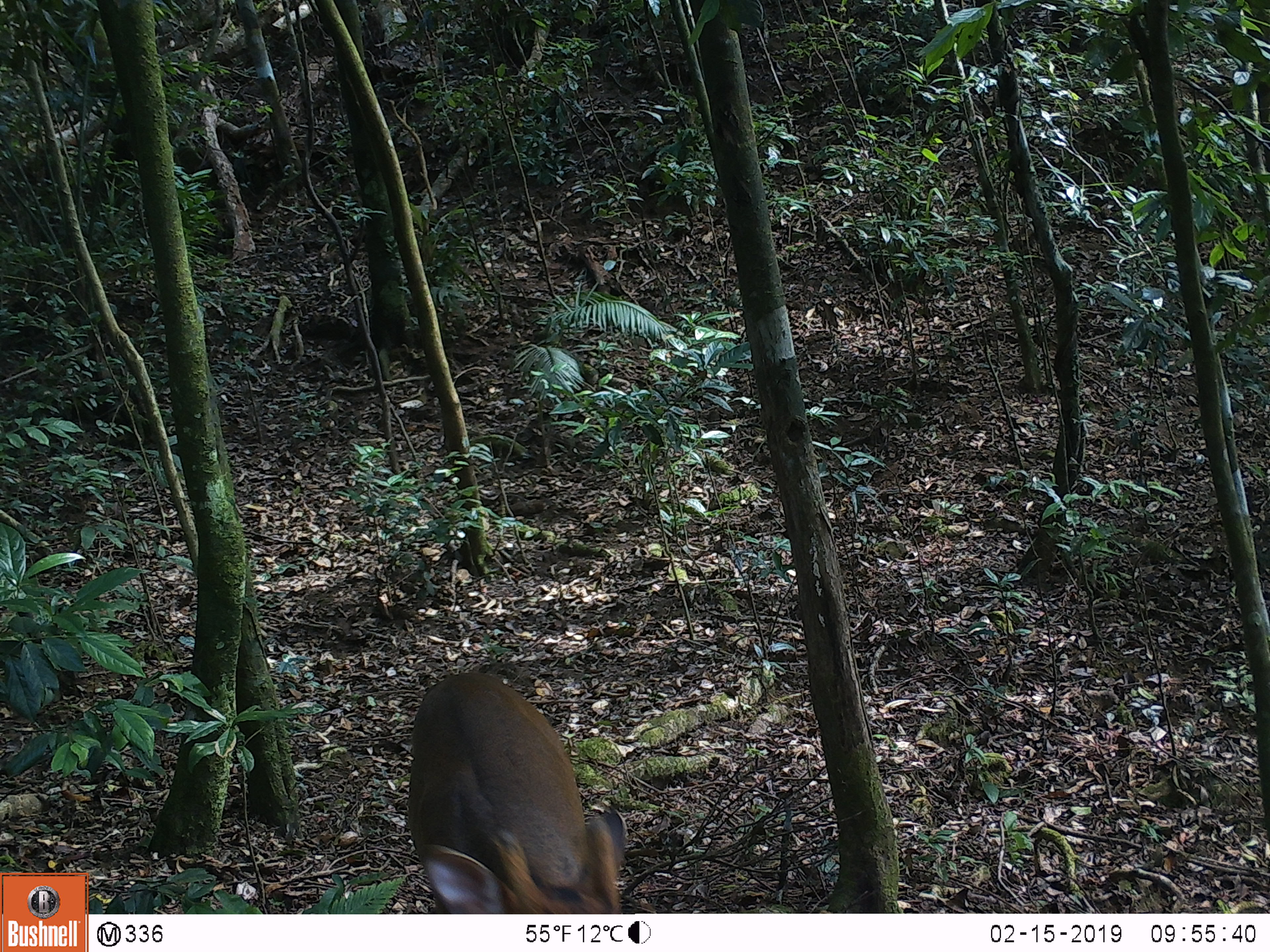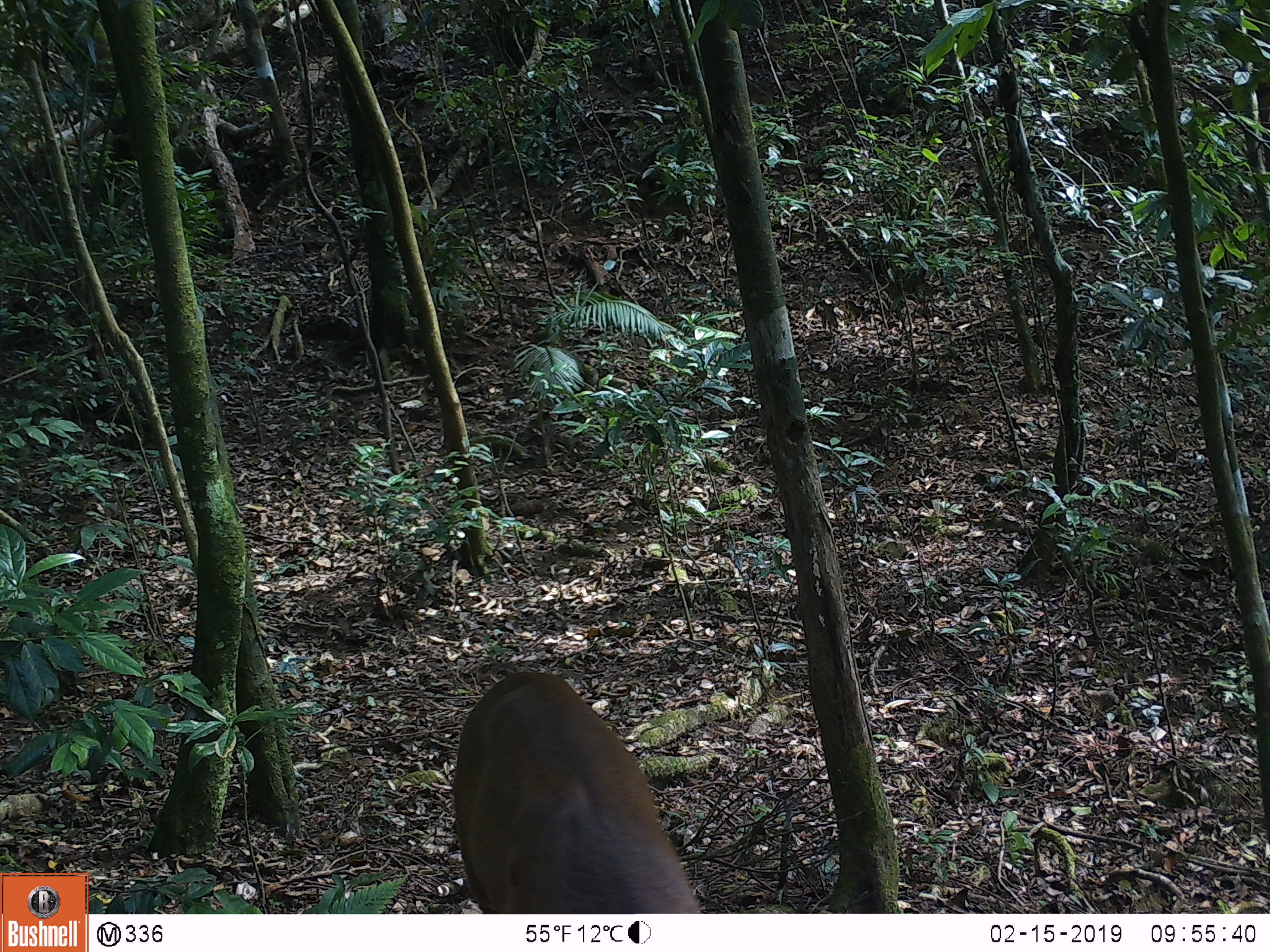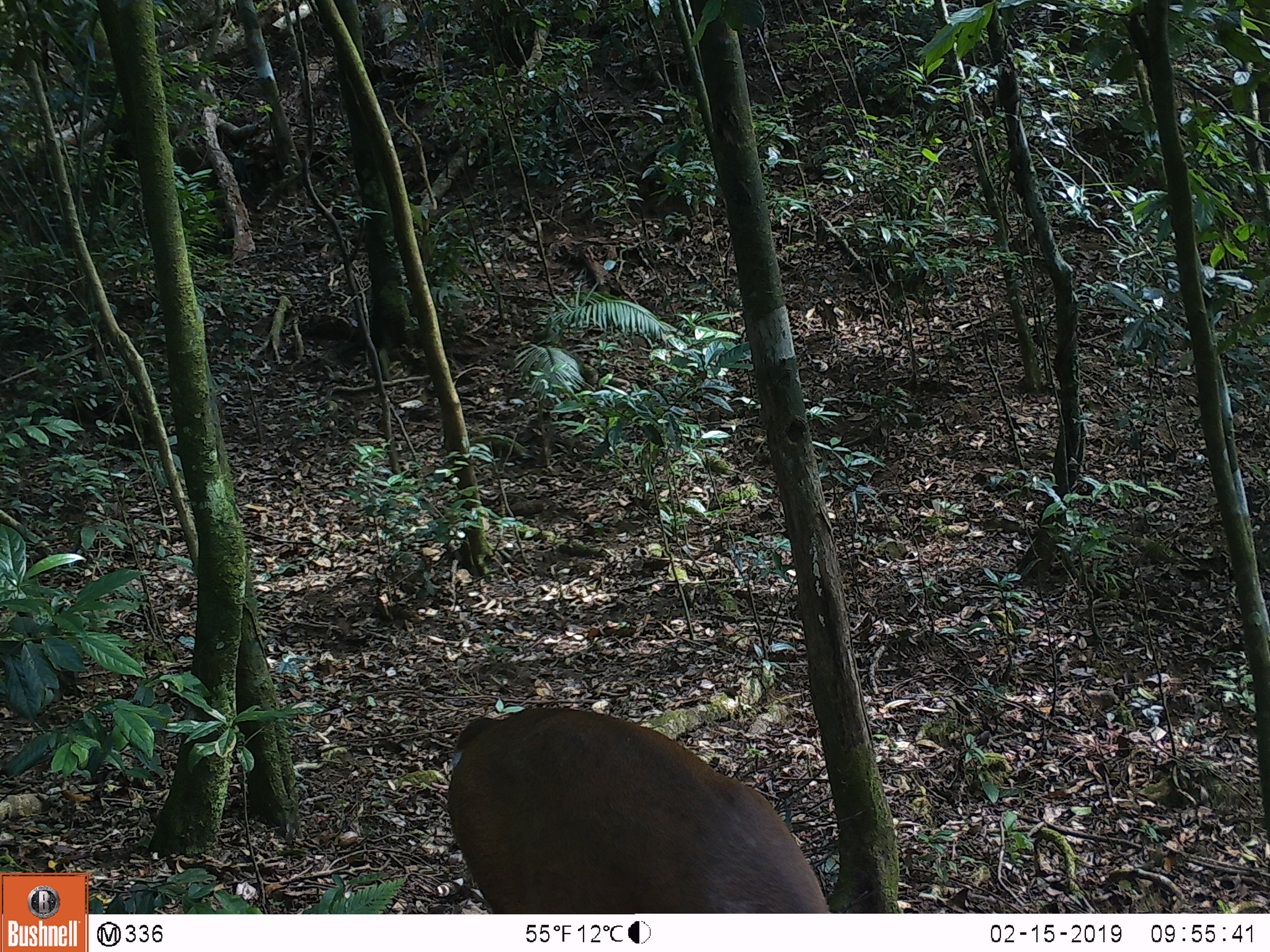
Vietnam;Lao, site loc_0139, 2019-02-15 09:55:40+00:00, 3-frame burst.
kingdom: Animalia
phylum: Chordata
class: Mammalia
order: Artiodactyla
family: Cervidae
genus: Muntiacus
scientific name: Muntiacus vuquangensis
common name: large-antlered muntjac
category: large antlered muntjac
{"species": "large antlered muntjac (large-antlered muntjac) (Muntiacus vuquangensis)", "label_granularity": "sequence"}